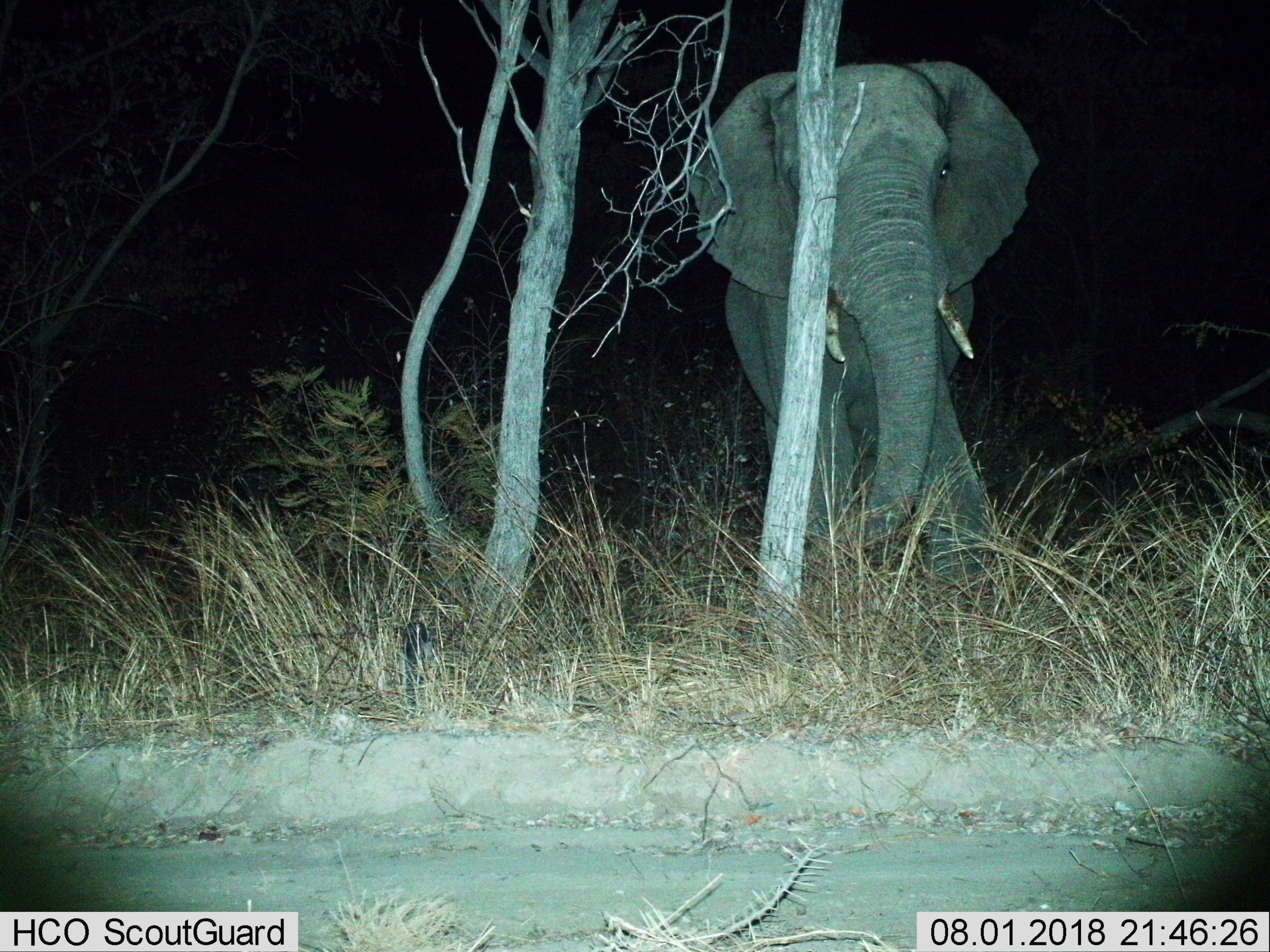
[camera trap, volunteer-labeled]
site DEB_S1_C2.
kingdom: Animalia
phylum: Chordata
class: Mammalia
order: Proboscidea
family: Elephantidae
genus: Loxodonta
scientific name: Loxodonta africana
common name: african bush elephant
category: elephant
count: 1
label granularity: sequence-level